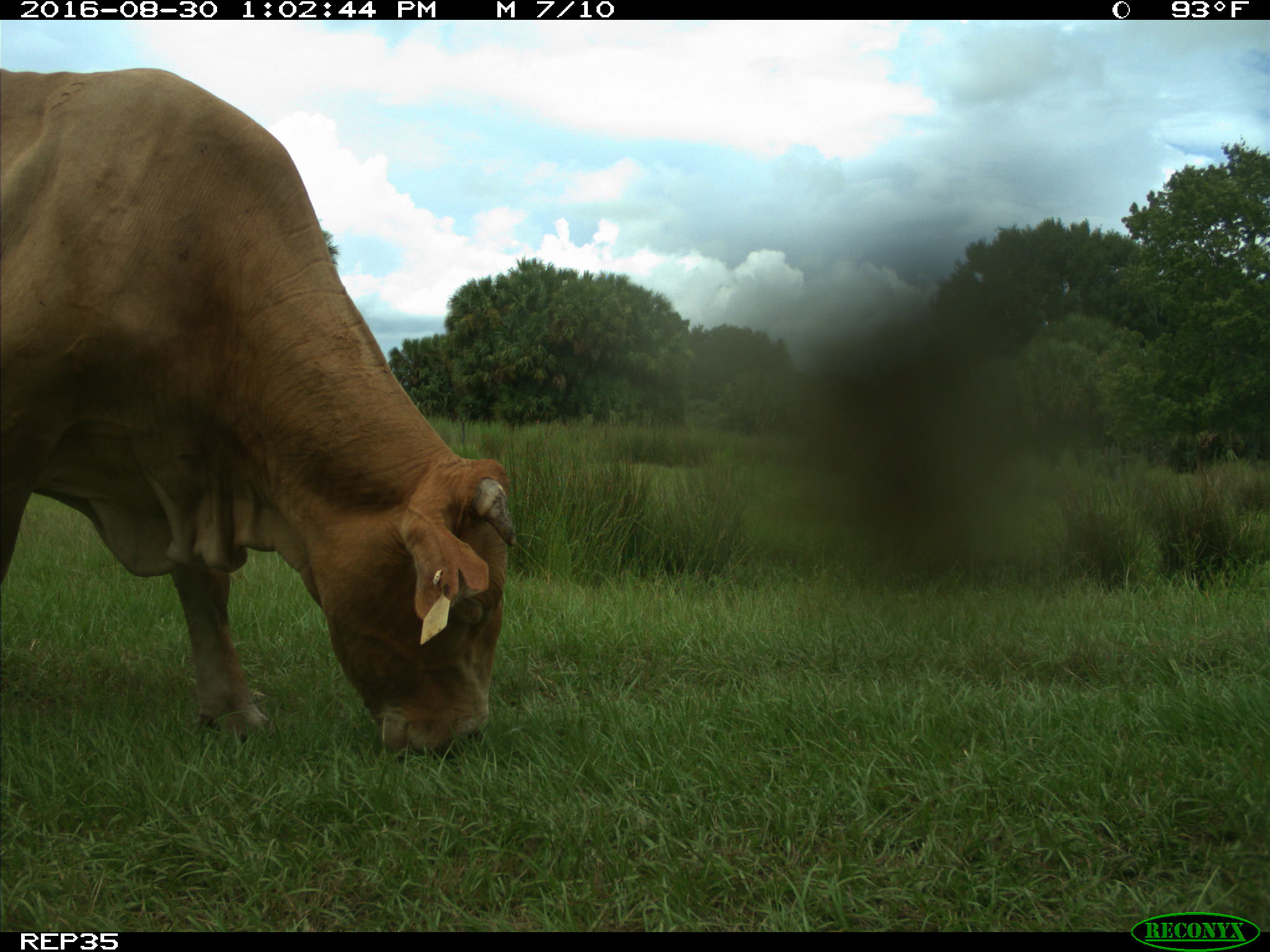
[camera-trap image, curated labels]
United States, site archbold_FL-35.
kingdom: Animalia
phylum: Chordata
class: Mammalia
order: Artiodactyla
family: Bovidae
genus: Bos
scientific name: Bos taurus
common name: domestic cow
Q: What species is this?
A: Bos taurus (domestic cow).